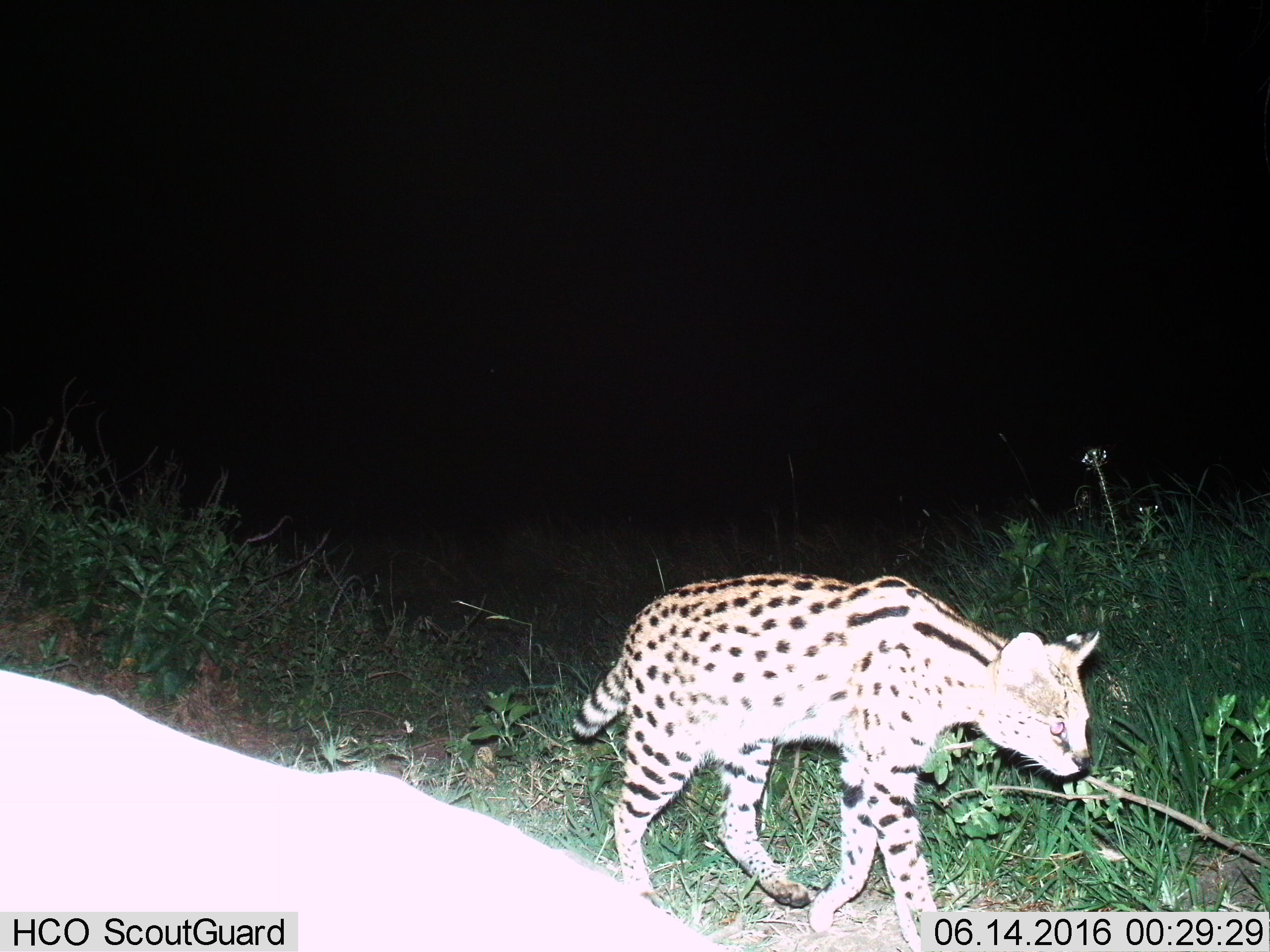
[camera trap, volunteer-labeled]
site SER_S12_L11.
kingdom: Animalia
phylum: Chordata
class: Mammalia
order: Carnivora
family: Felidae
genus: Leptailurus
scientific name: Leptailurus serval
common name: serval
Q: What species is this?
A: Serval (Leptailurus serval).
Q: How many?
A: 1.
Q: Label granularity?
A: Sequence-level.